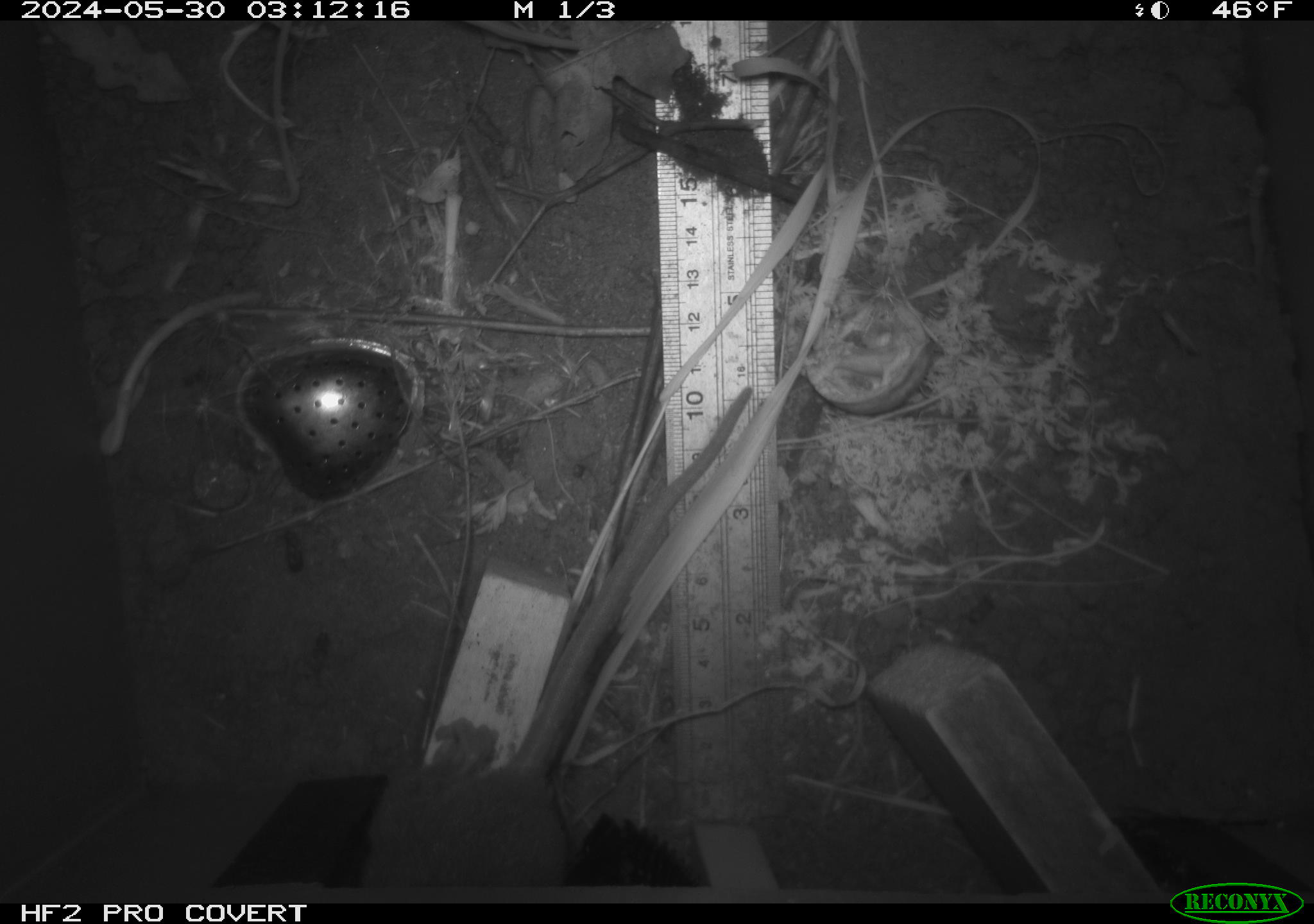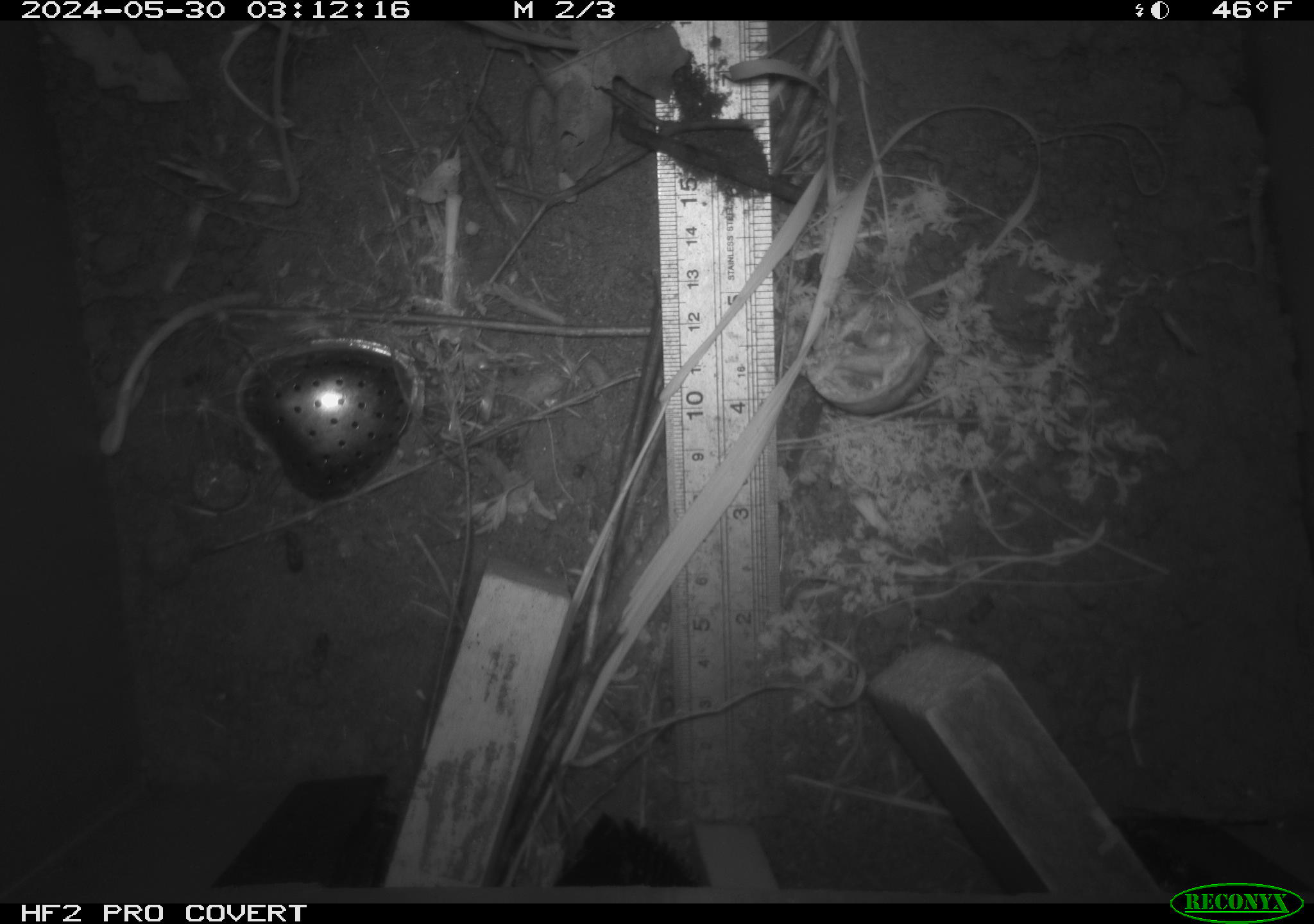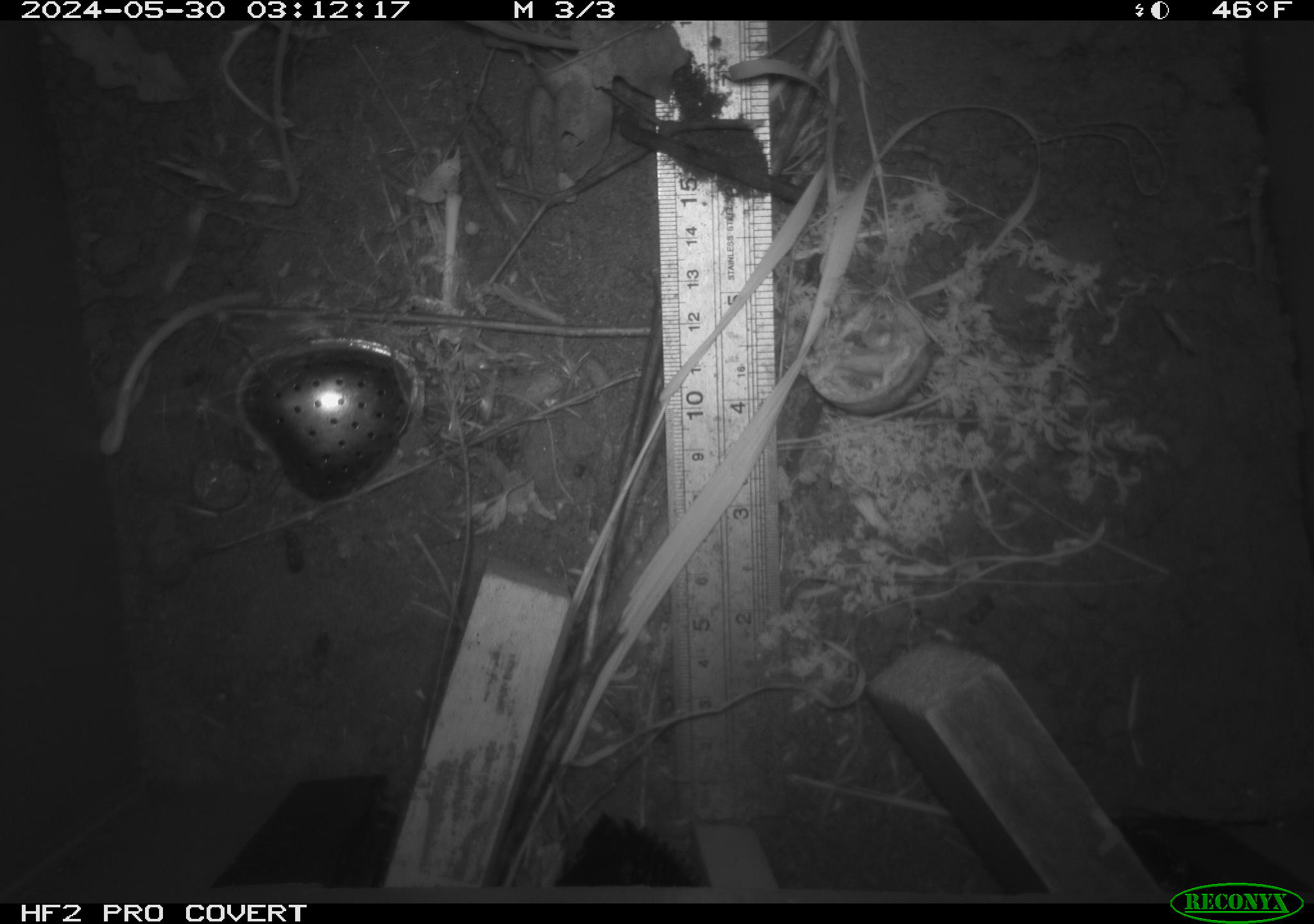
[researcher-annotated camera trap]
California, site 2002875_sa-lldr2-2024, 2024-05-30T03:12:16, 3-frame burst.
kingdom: Animalia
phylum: Chordata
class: Mammalia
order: Rodentia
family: Muridae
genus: Rattus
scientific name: Rattus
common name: rat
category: rattus species